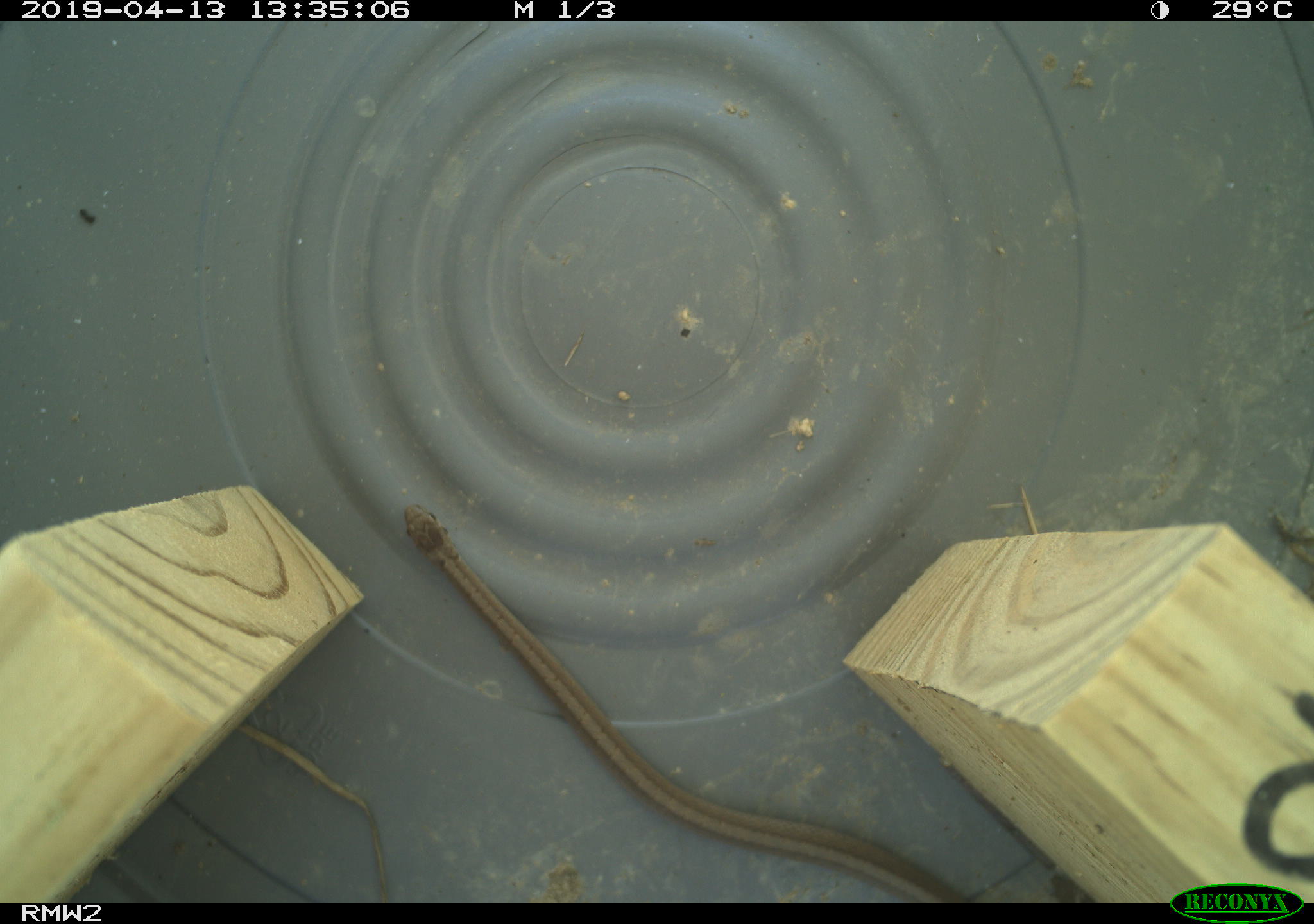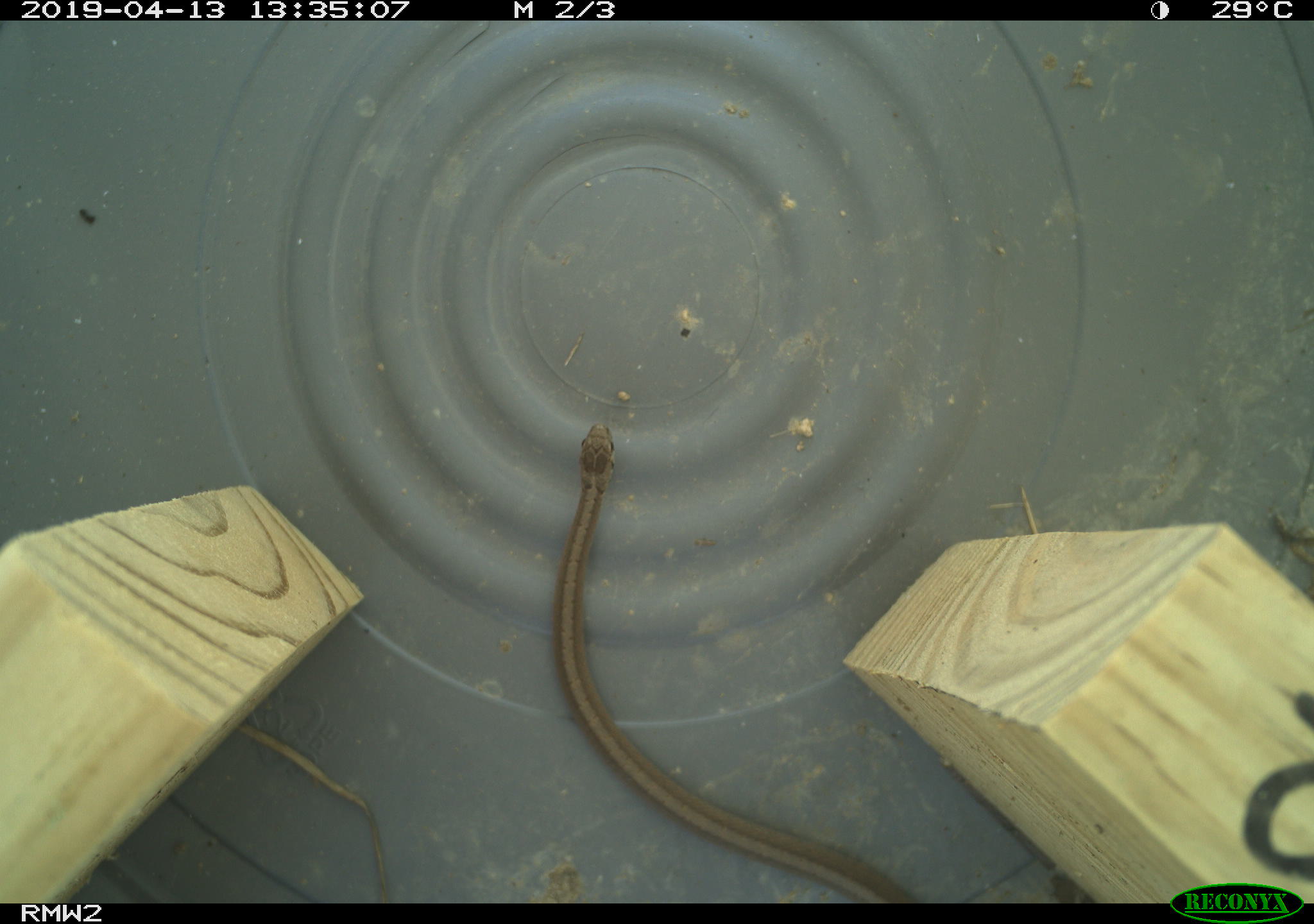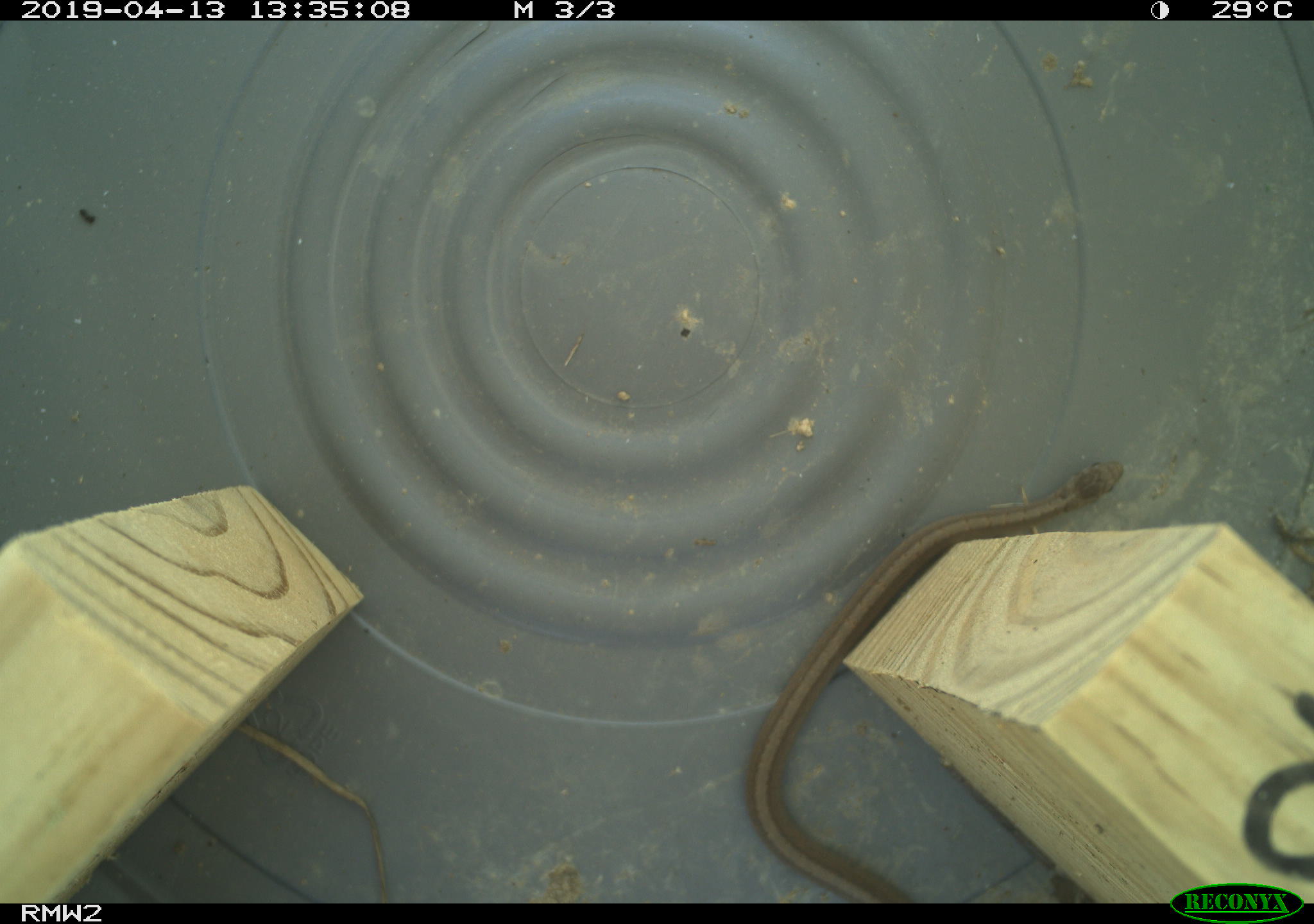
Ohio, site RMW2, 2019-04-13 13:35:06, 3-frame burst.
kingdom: Animalia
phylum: Chordata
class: Reptilia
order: Squamata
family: Colubridae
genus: Storeria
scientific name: Storeria dekayi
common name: dekay's brownsnake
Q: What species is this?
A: Dekay's brownsnake (Storeria dekayi).